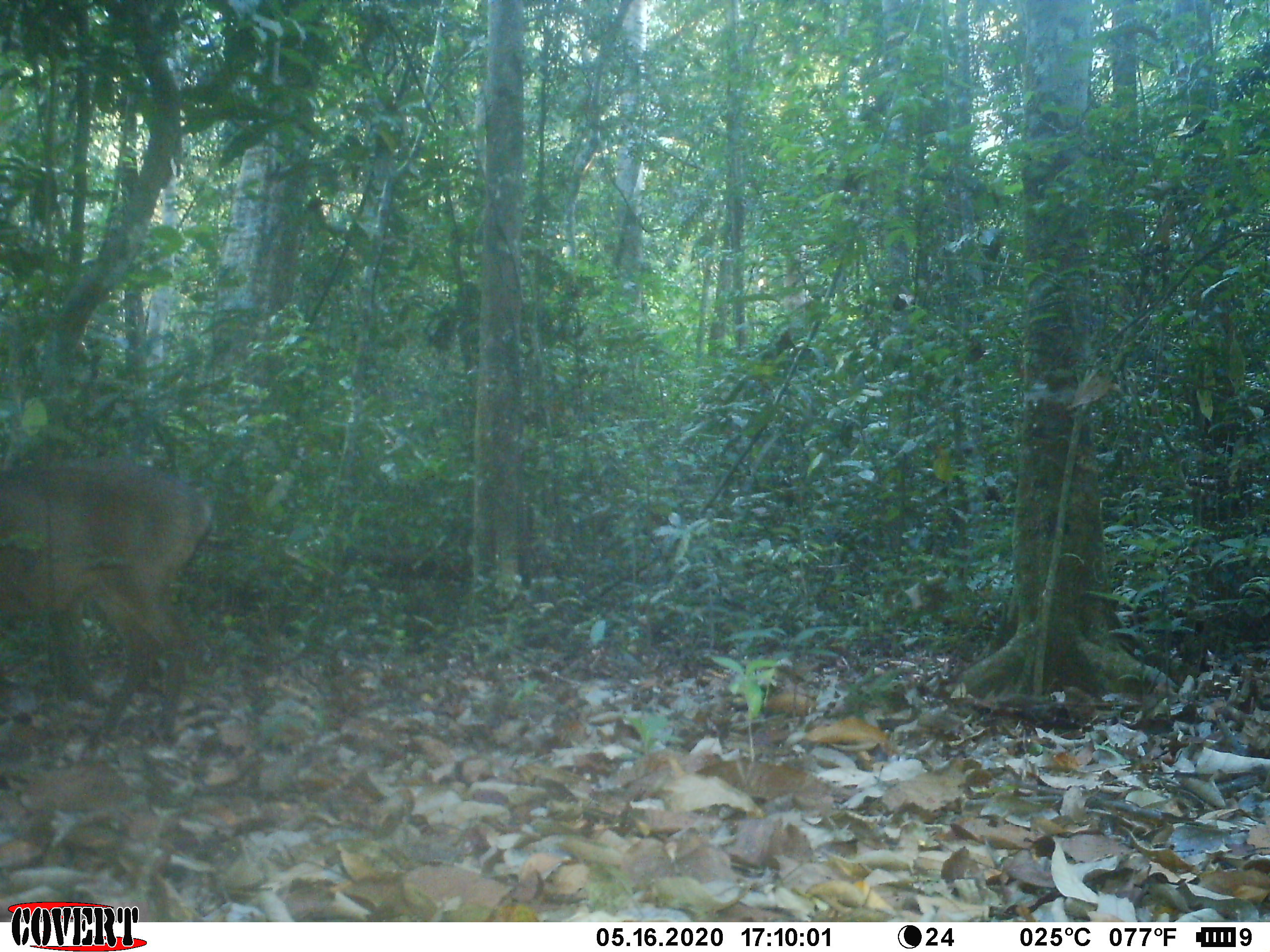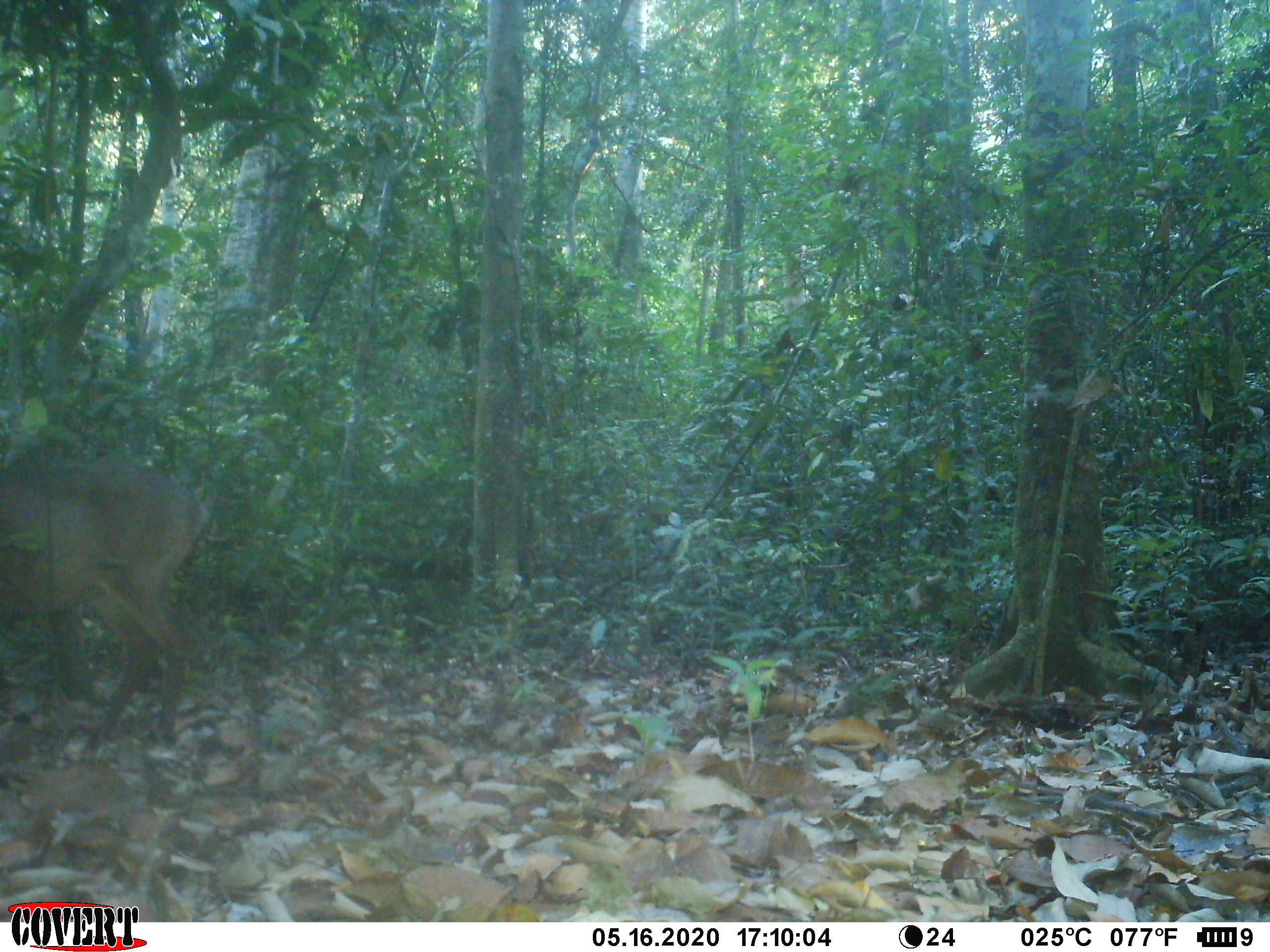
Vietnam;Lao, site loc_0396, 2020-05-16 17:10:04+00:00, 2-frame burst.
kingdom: Animalia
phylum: Chordata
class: Mammalia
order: Artiodactyla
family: Cervidae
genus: Muntiacus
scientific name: Muntiacus vuquangensis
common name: large-antlered muntjac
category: large antlered muntjac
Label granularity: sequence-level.